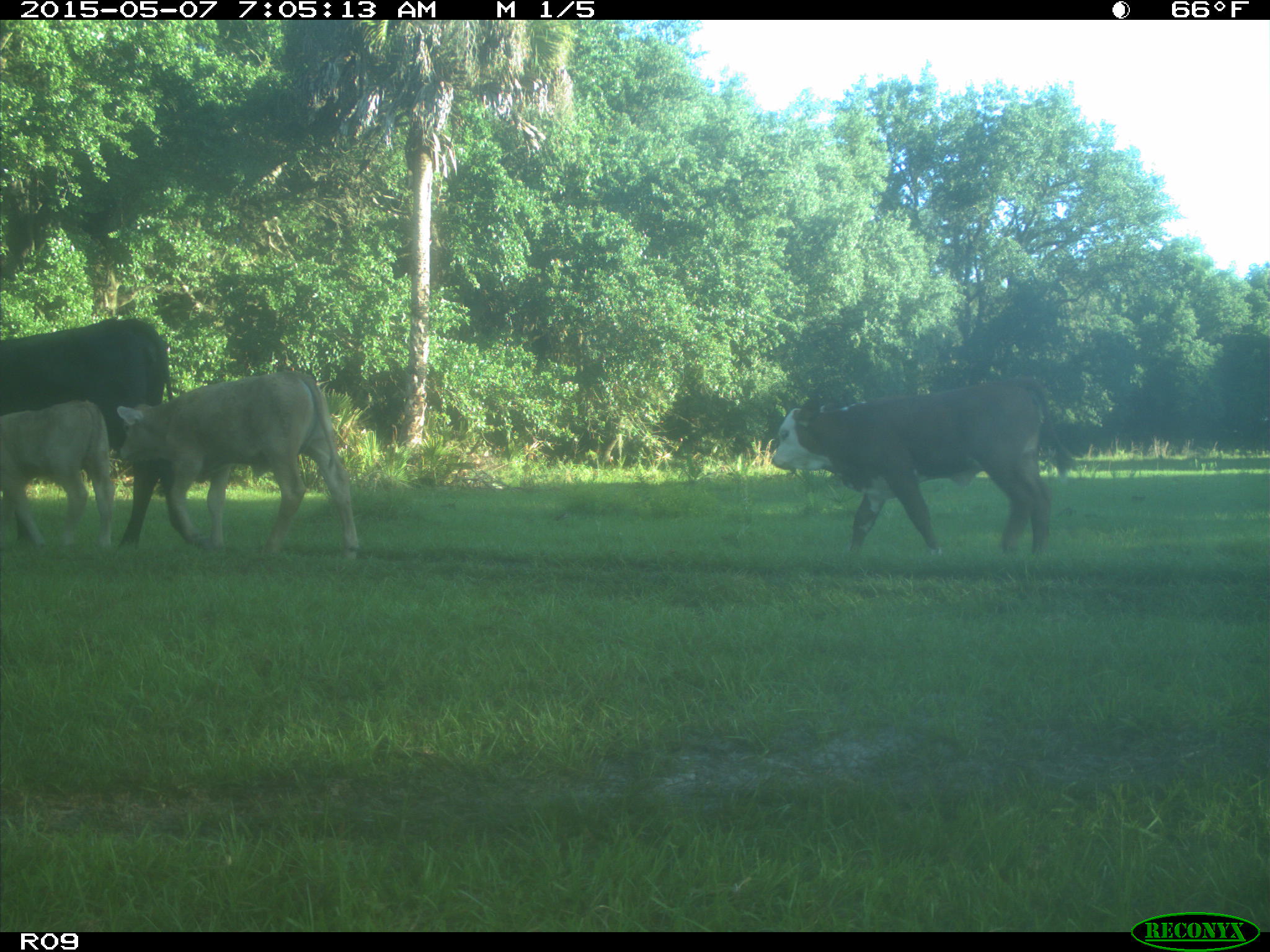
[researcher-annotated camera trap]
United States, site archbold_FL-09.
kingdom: Animalia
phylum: Chordata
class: Mammalia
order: Artiodactyla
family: Bovidae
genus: Bos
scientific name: Bos taurus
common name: domestic cow